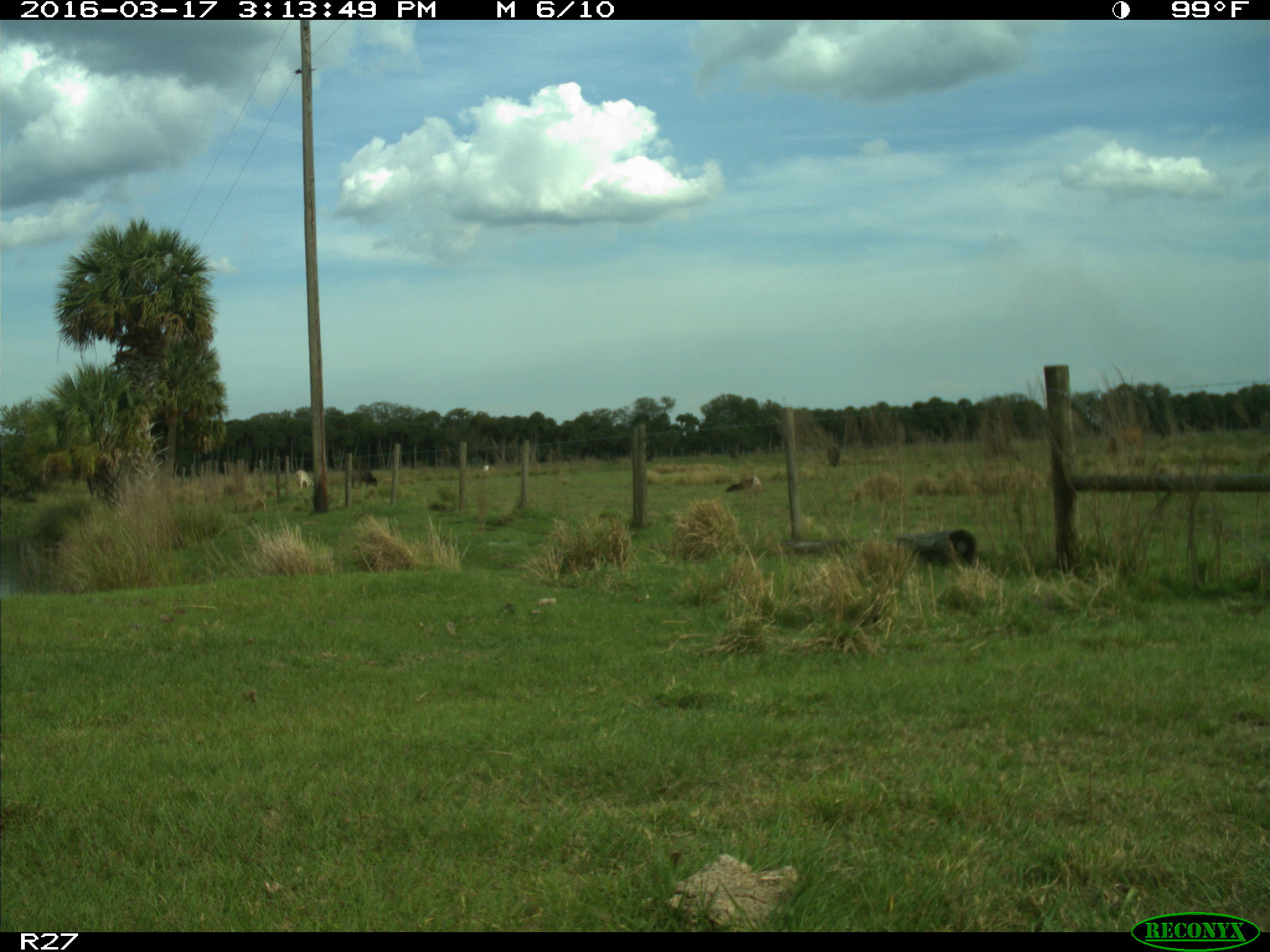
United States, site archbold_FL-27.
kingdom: Animalia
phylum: Chordata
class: Mammalia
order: Artiodactyla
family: Bovidae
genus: Bos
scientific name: Bos taurus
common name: domestic cow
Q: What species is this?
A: Bos taurus (domestic cow).